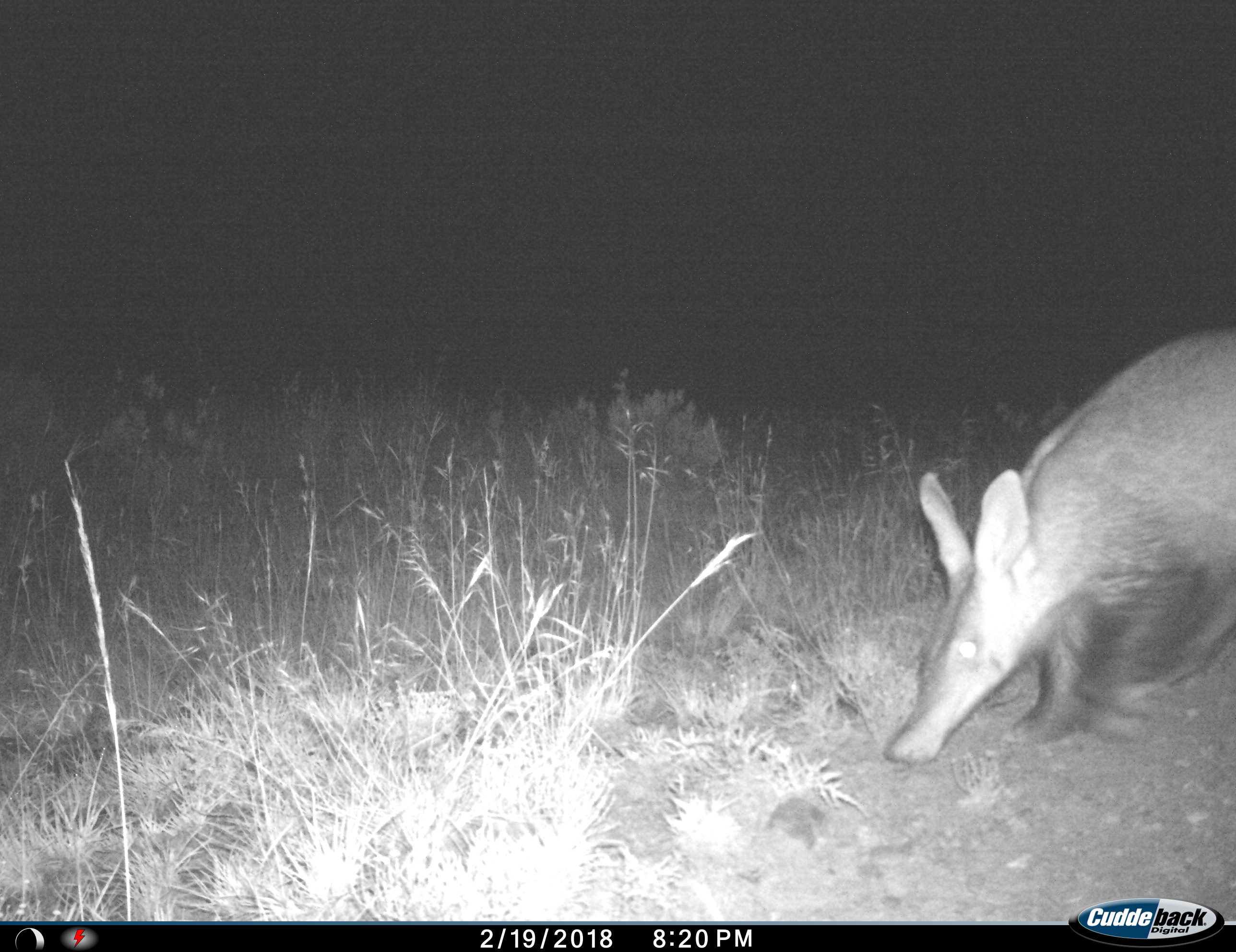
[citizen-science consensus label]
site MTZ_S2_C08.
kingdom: Animalia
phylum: Chordata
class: Mammalia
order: Tubulidentata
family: Orycteropodidae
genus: Orycteropus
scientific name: Orycteropus afer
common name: aardvark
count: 1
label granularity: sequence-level